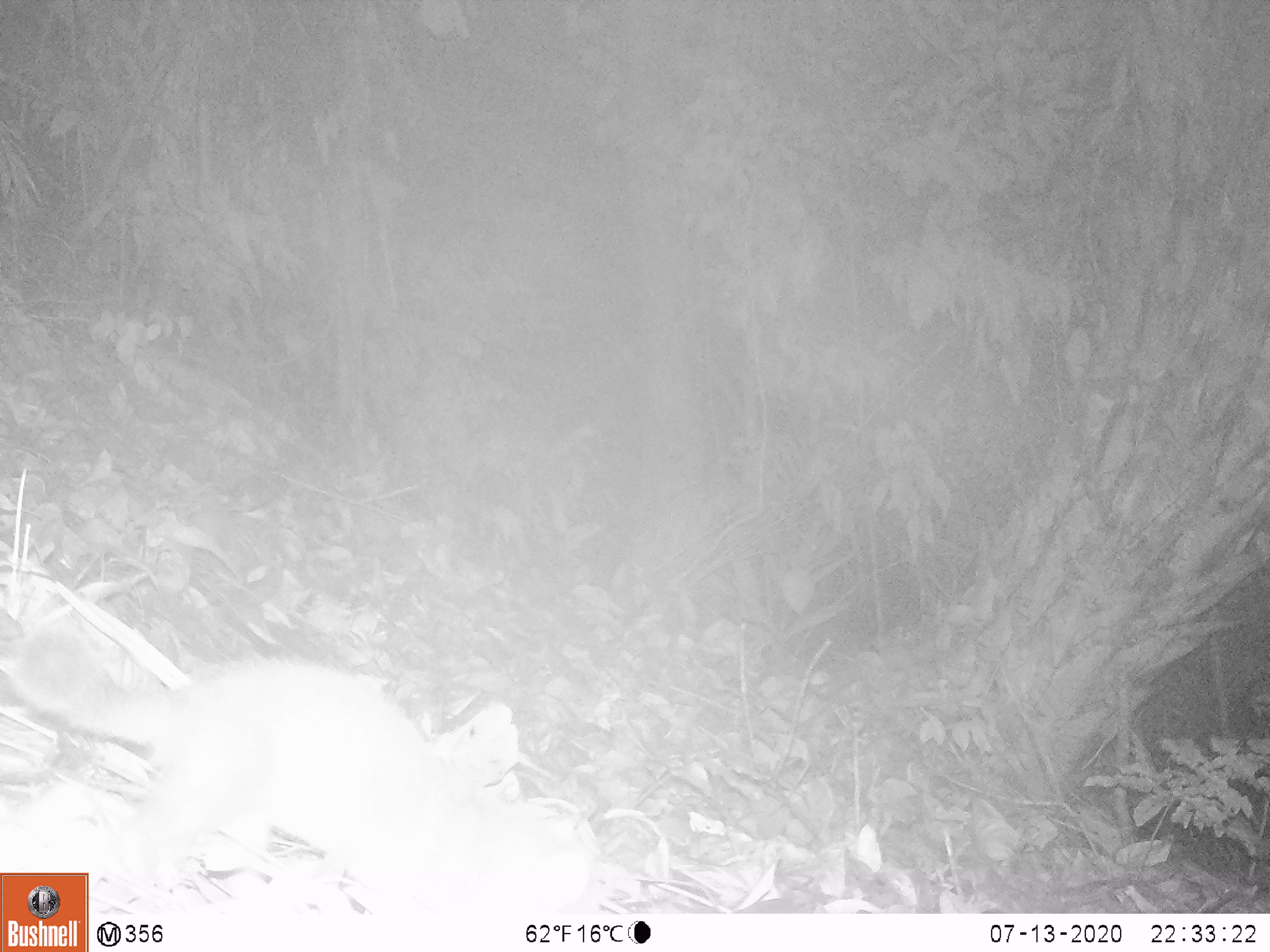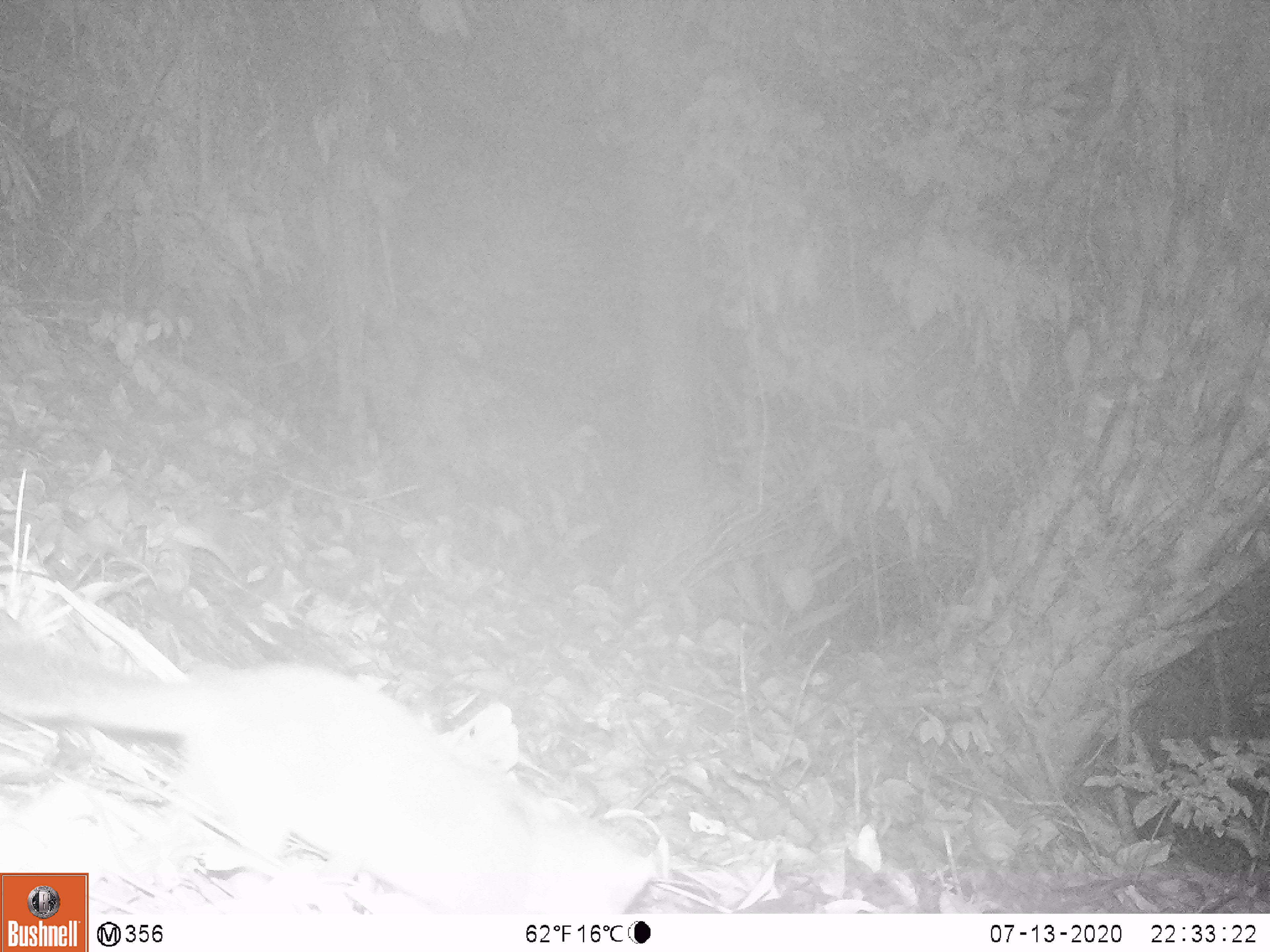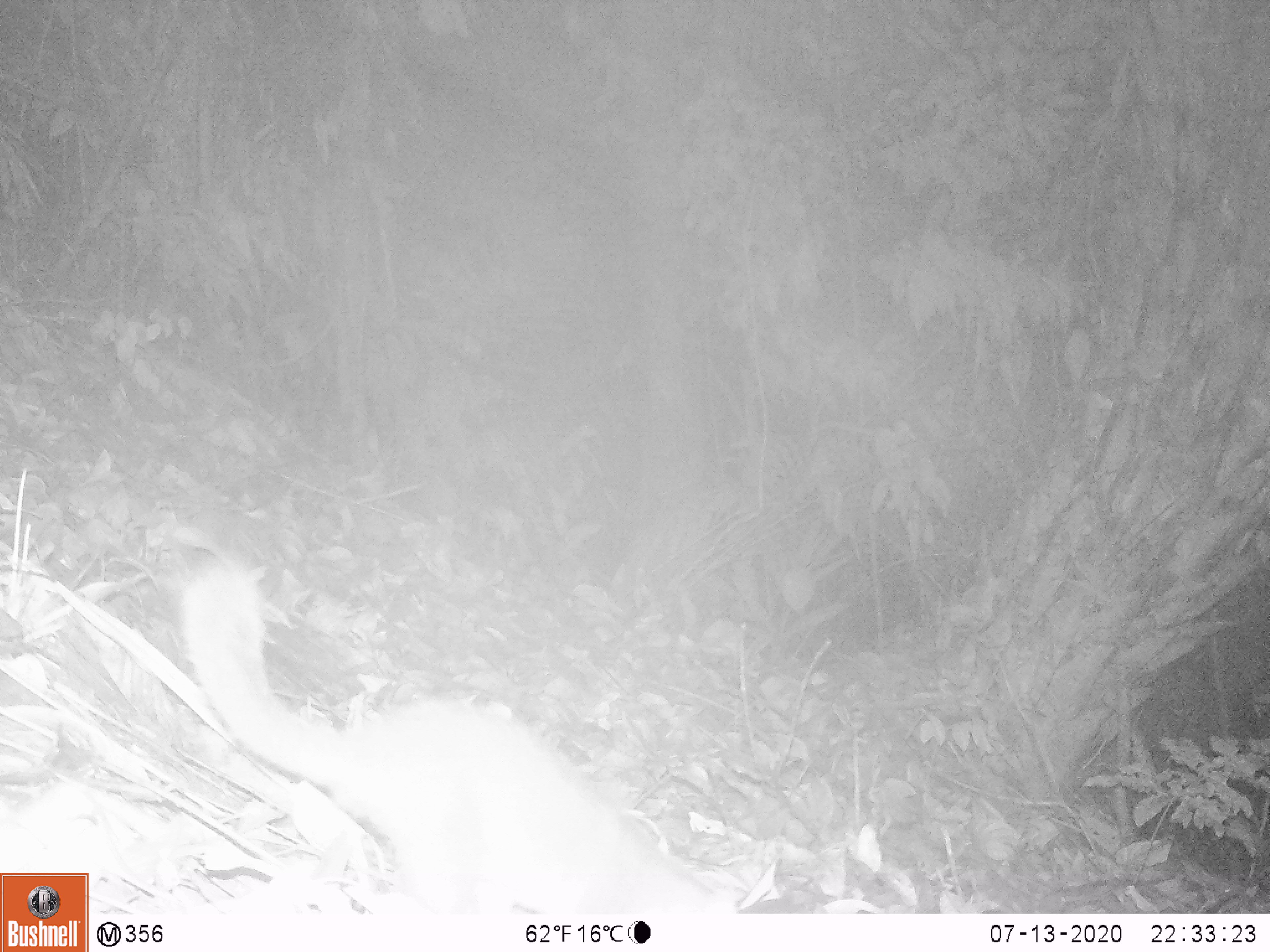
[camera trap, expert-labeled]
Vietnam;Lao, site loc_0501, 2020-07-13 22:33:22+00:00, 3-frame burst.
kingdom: Animalia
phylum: Chordata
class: Mammalia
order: Carnivora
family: Mustelidae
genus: Melogale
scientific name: Melogale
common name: ferret badger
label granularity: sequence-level